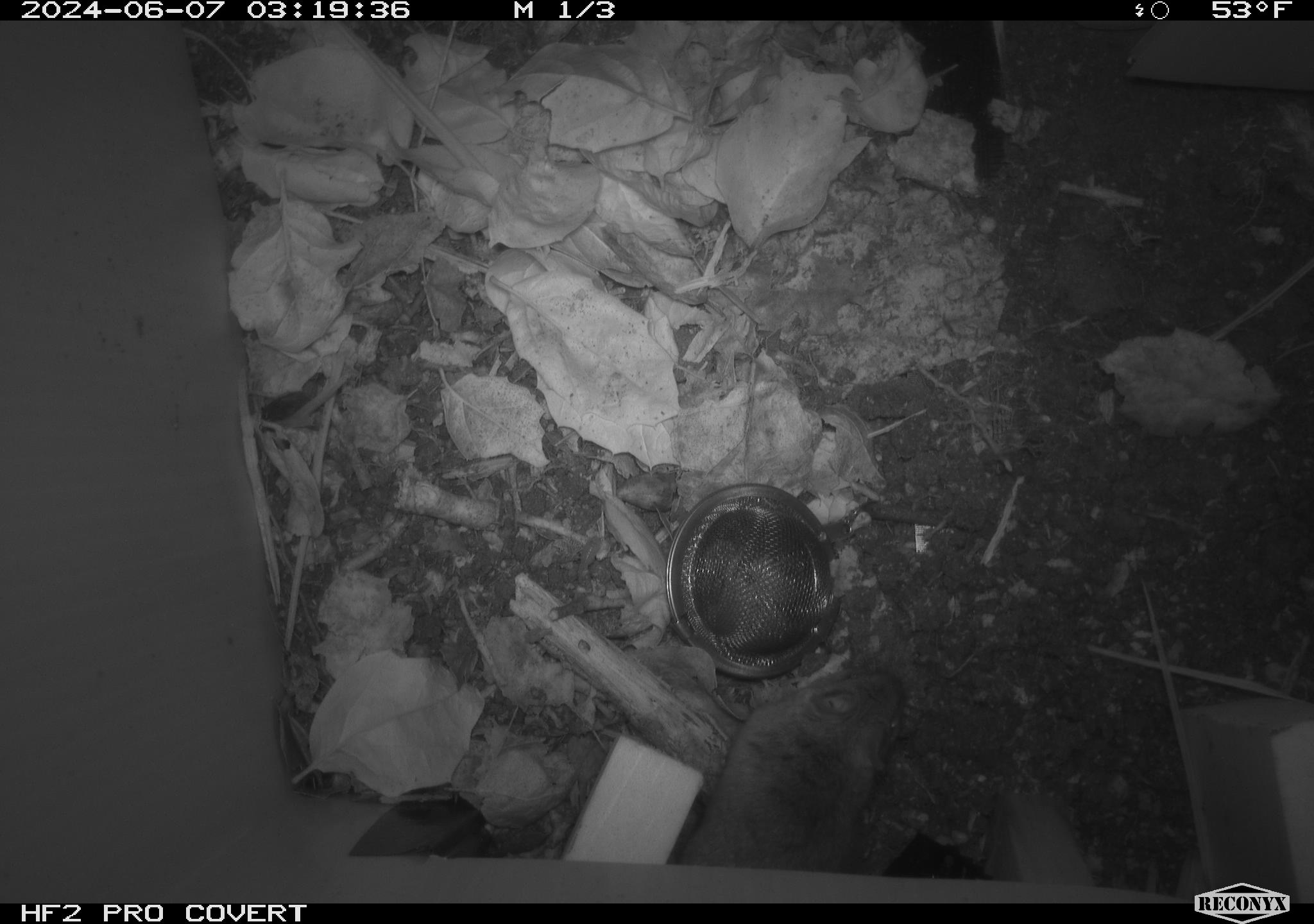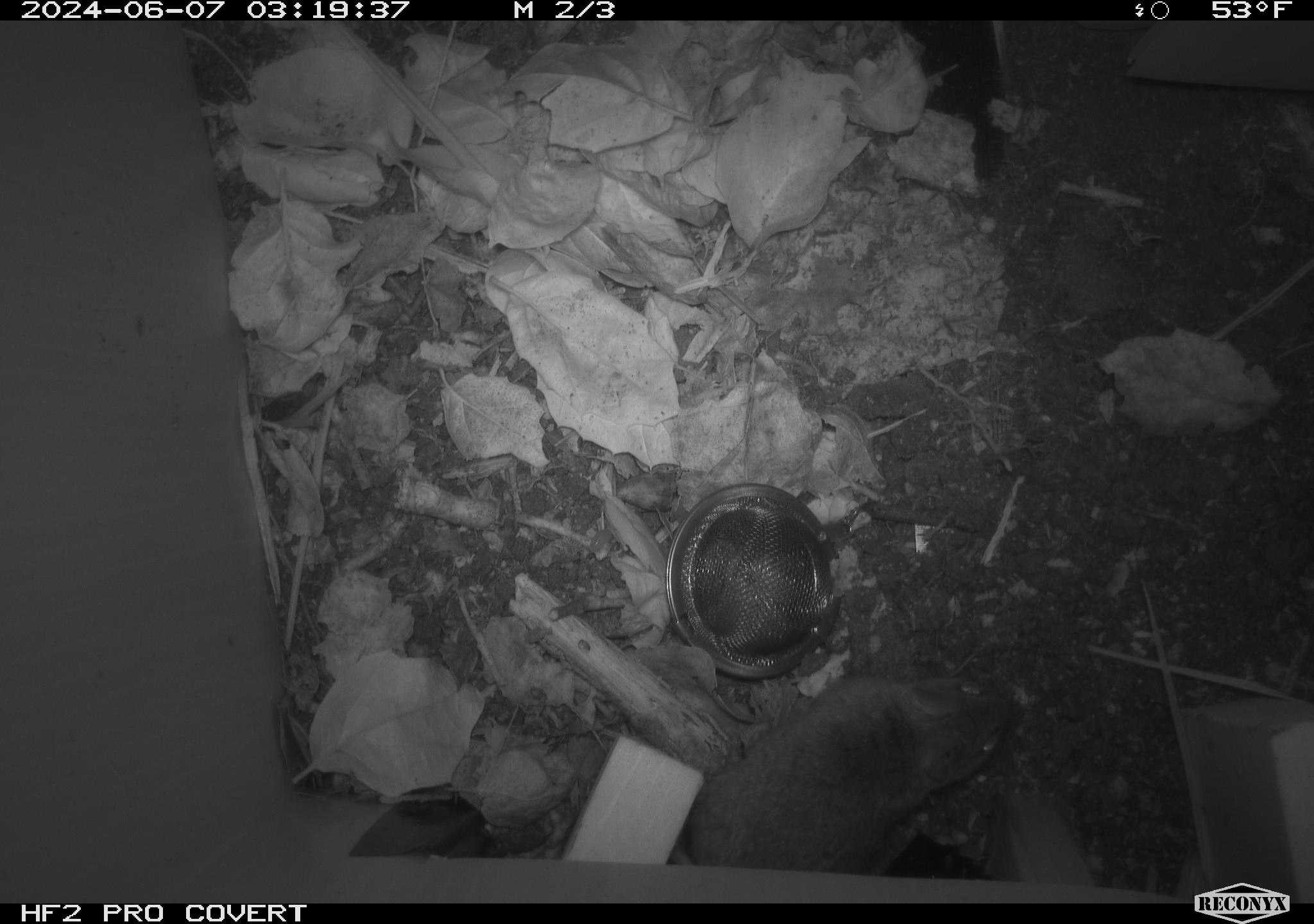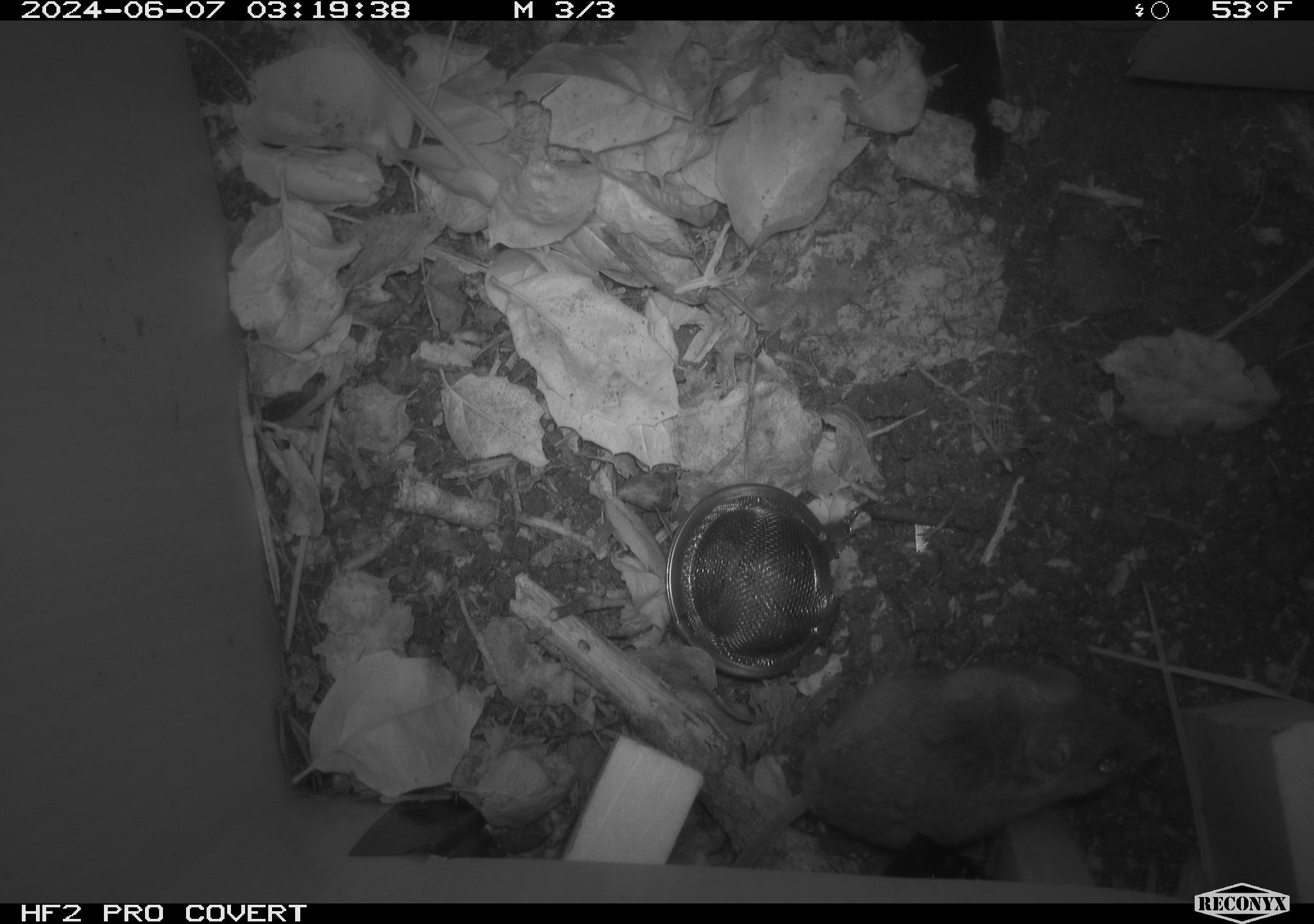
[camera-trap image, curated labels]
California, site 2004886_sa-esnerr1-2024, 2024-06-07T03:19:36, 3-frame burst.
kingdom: Animalia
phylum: Chordata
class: Mammalia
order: Rodentia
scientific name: Rodentia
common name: rodent